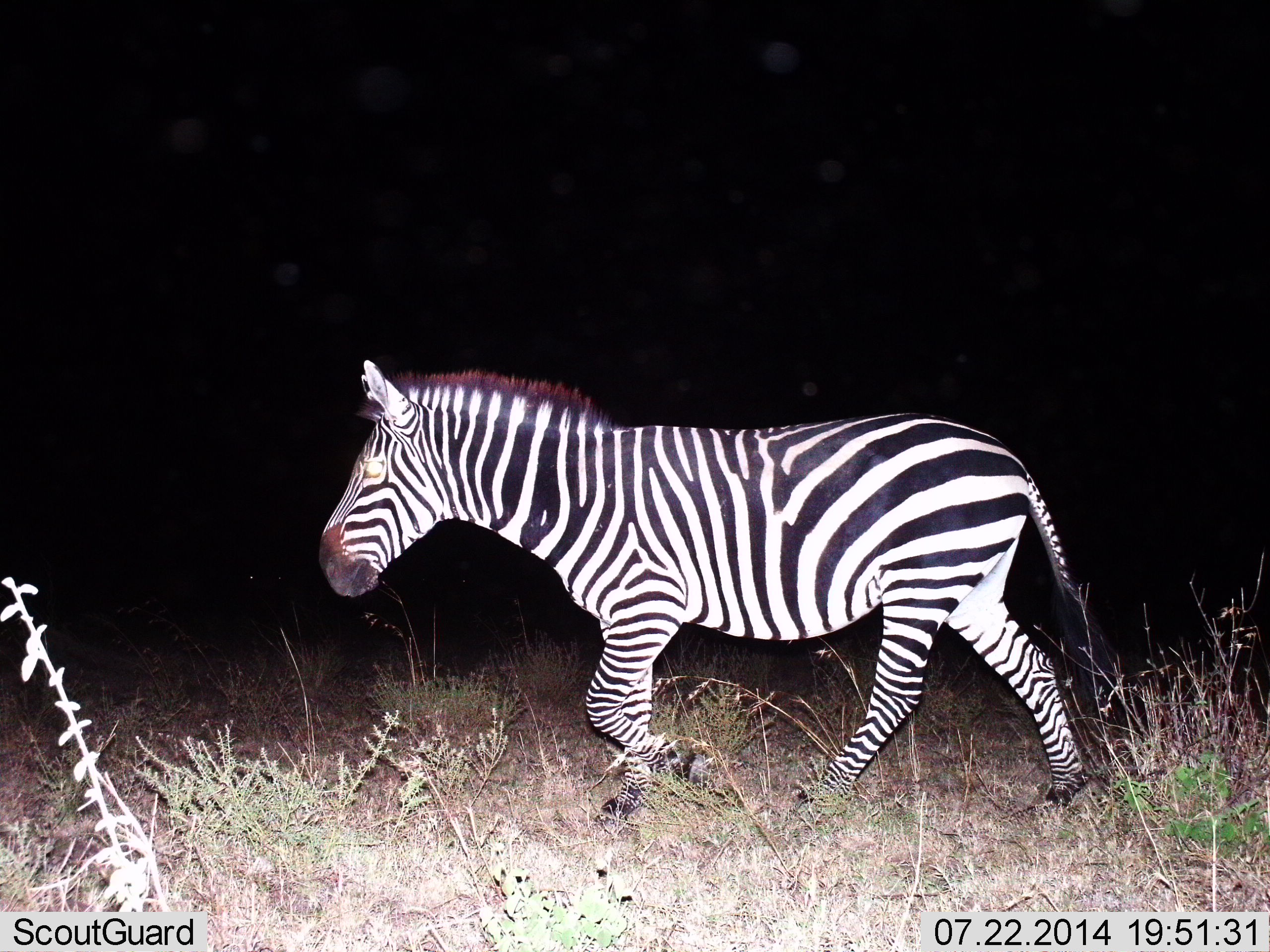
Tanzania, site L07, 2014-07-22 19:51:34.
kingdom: Animalia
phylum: Chordata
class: Mammalia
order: Perissodactyla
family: Equidae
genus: Equus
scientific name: Equus quagga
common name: plains zebra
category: zebra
Zebra (plains zebra) (Equus quagga), count 1. Behavior (volunteer vote fractions): standing 30%, resting 0%, moving 90%, interacting 0%. Young present (vote fraction): 0%. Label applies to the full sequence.